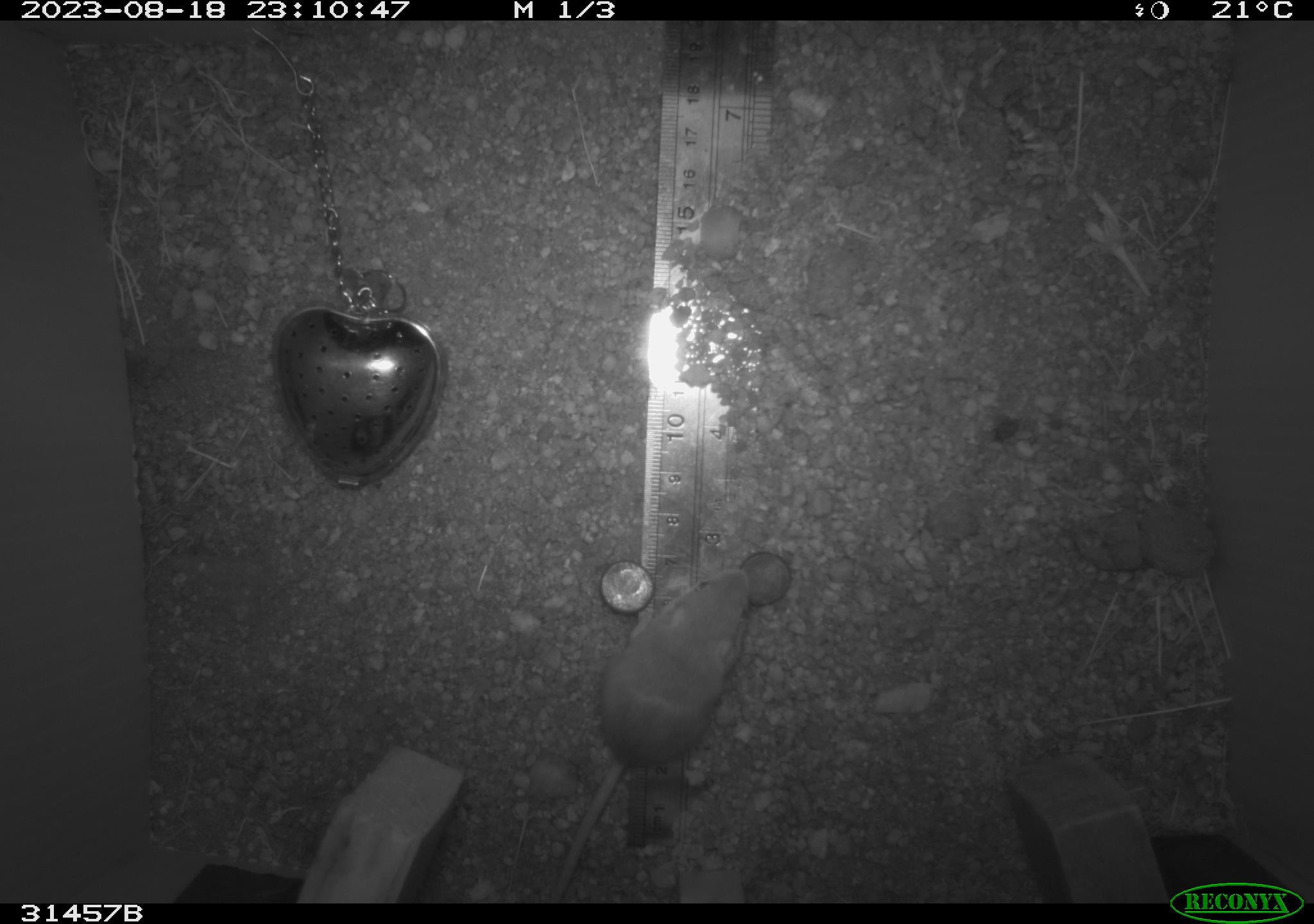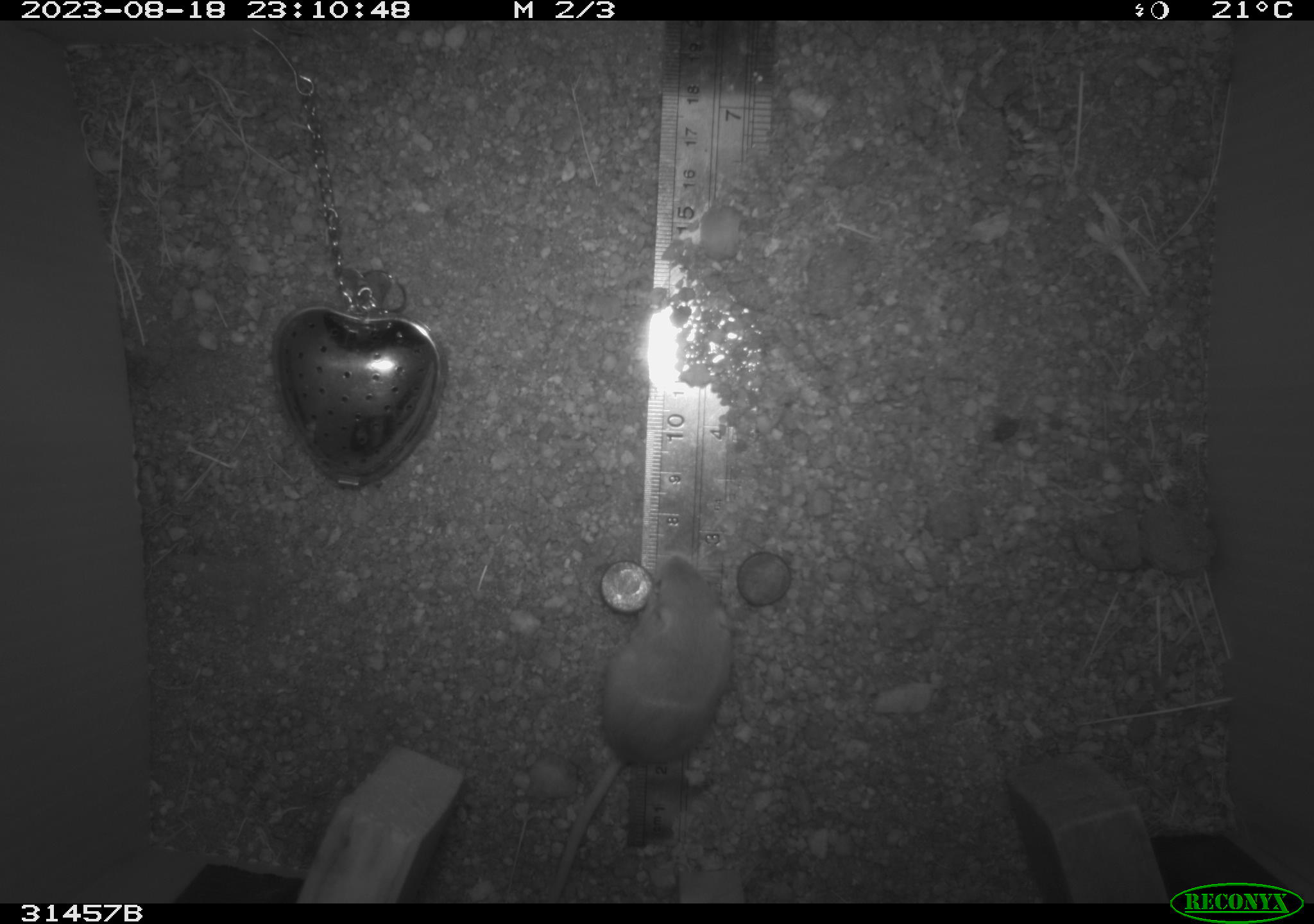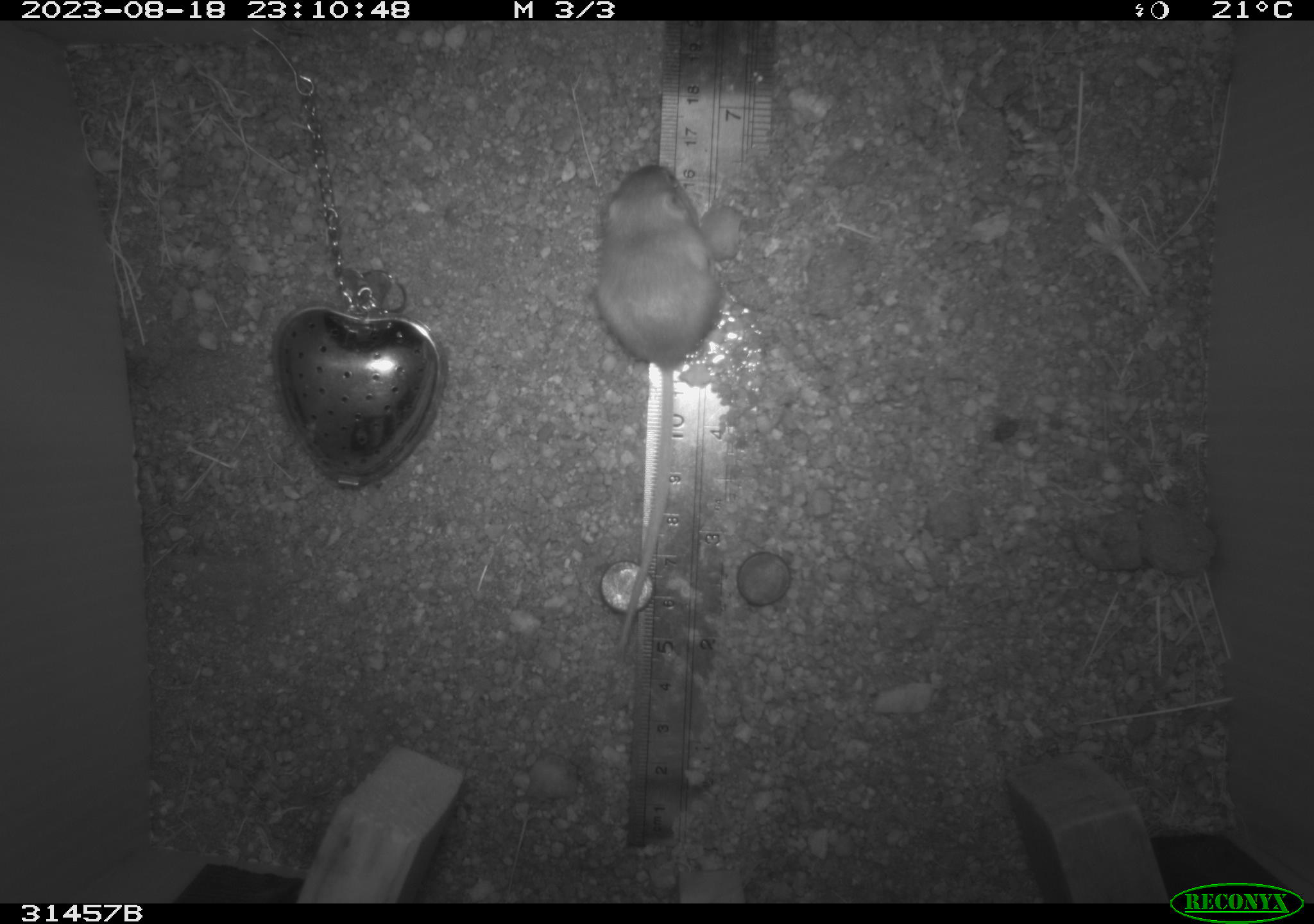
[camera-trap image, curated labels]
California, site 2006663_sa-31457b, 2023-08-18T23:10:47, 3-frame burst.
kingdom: Animalia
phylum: Chordata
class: Mammalia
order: Rodentia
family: Heteromyidae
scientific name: Heteromyidae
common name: kangaroo rats and pocket mice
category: heteromyidae family